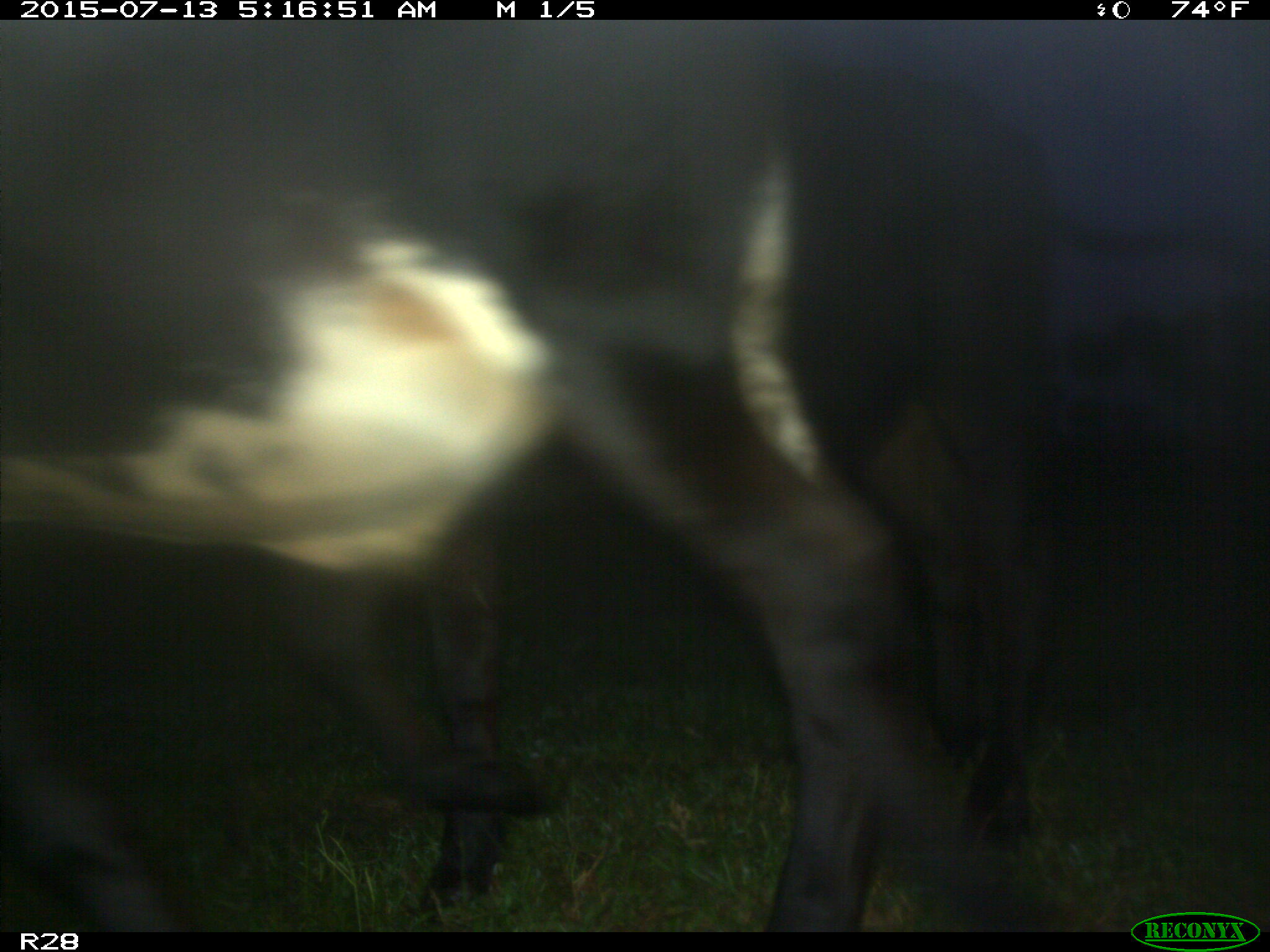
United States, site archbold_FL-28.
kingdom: Animalia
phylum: Chordata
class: Mammalia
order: Artiodactyla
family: Bovidae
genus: Bos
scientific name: Bos taurus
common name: domestic cow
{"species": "Bos taurus (domestic cow)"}